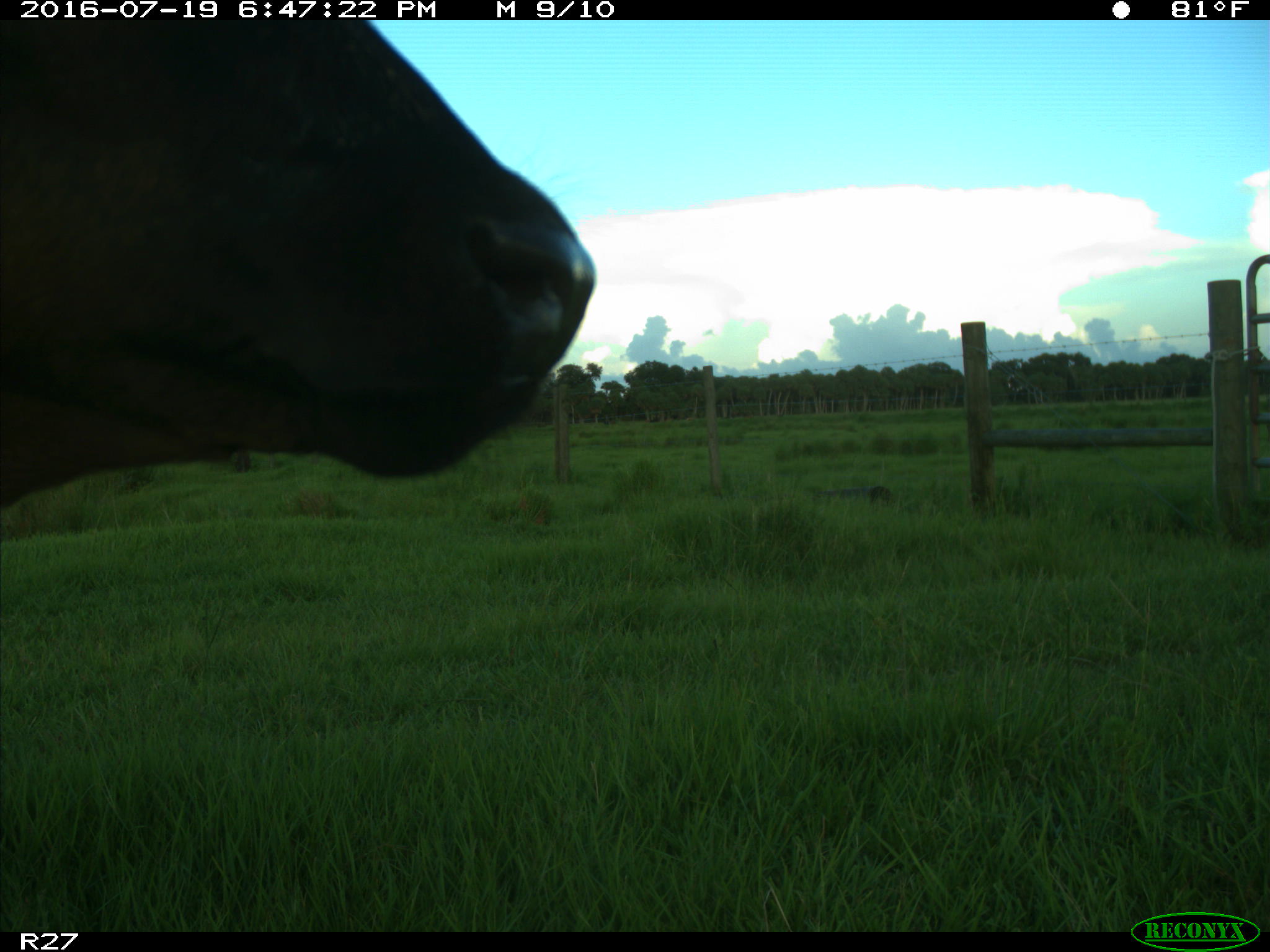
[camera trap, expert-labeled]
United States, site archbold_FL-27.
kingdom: Animalia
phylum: Chordata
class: Mammalia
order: Artiodactyla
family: Bovidae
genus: Bos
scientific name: Bos taurus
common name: domestic cow